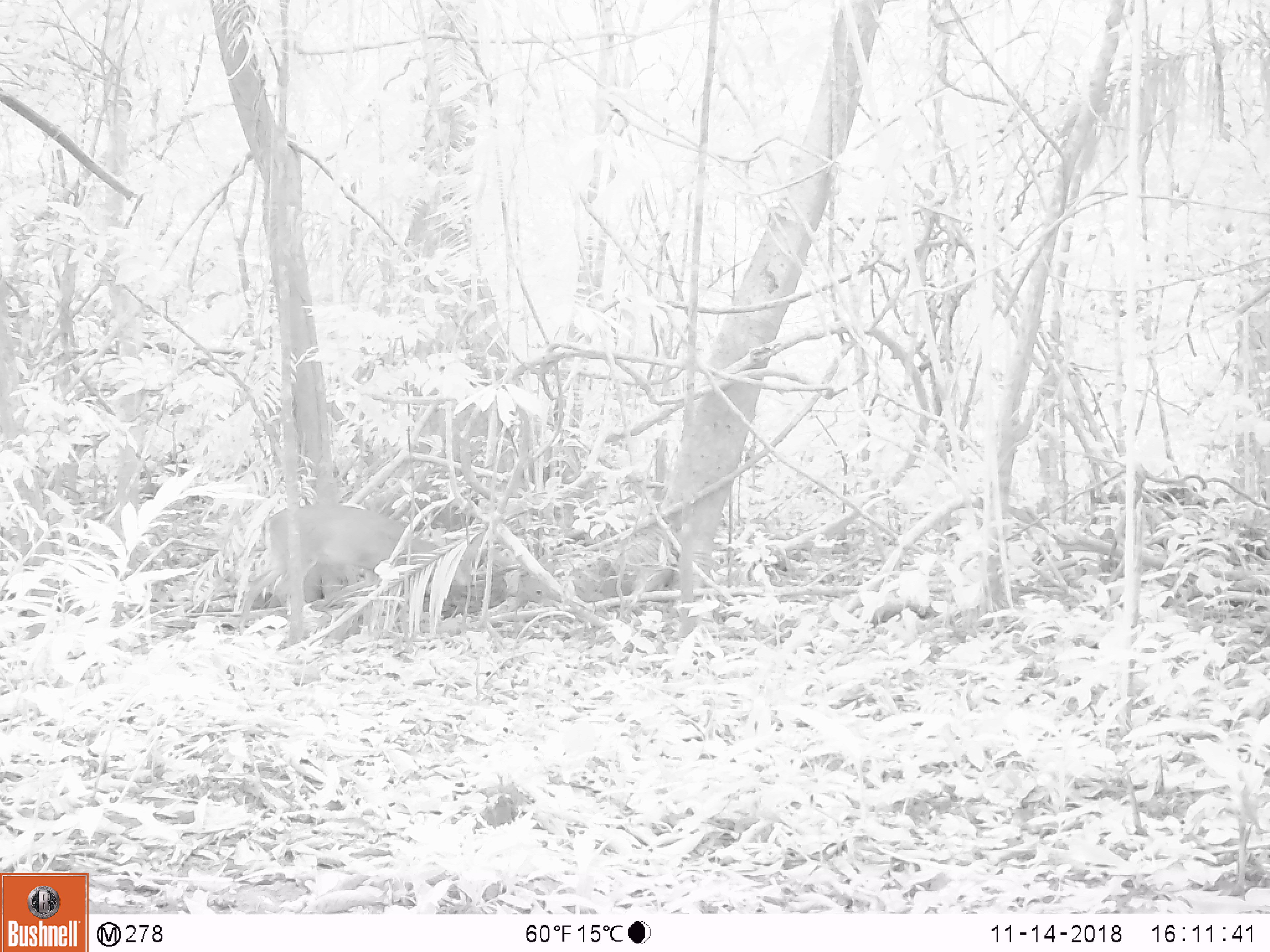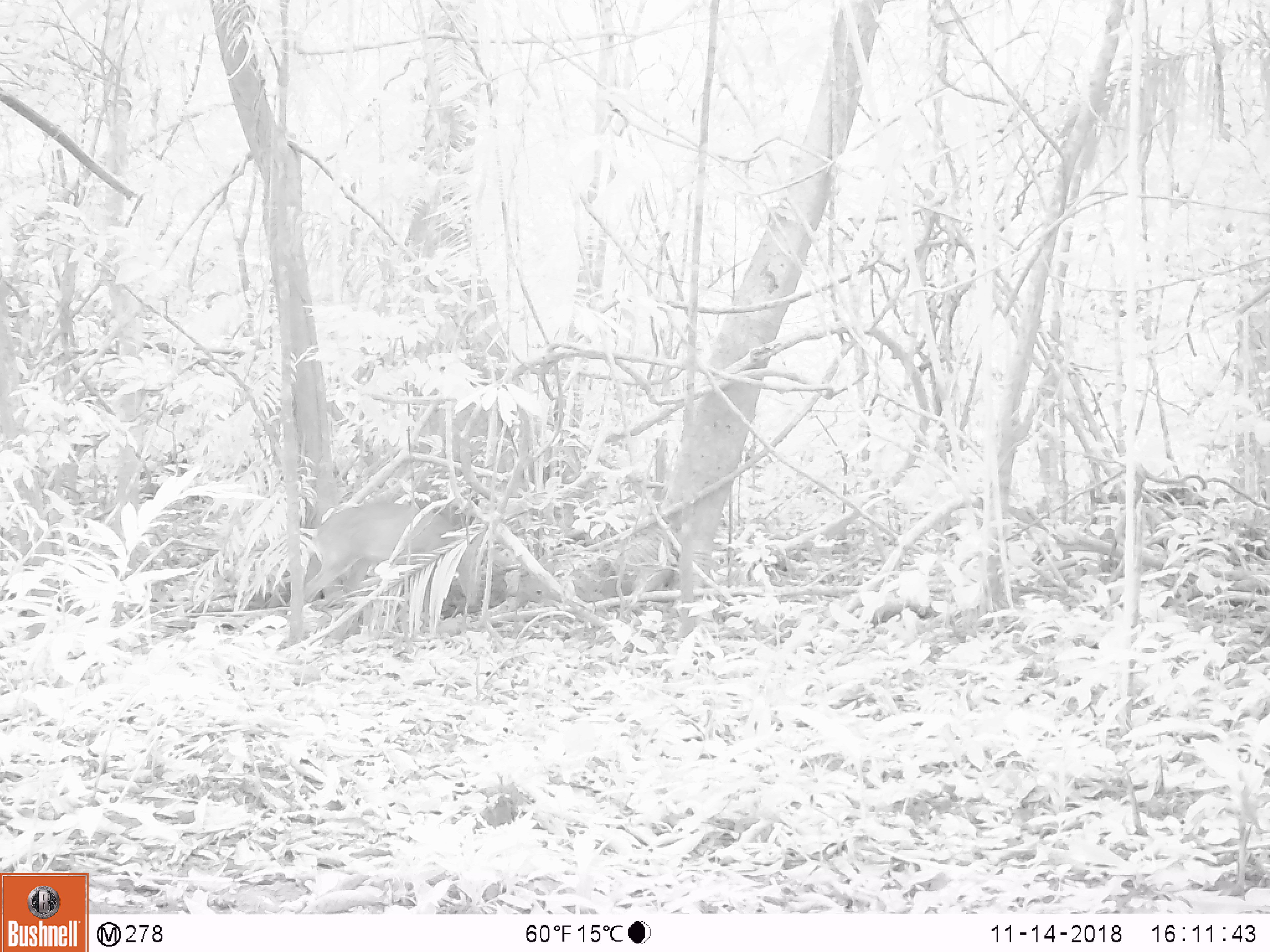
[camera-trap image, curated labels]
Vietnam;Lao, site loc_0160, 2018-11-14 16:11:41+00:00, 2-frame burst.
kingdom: Animalia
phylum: Chordata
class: Mammalia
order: Artiodactyla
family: Cervidae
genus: Muntiacus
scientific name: Muntiacus vuquangensis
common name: large-antlered muntjac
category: large antlered muntjac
Large antlered muntjac (large-antlered muntjac) (Muntiacus vuquangensis). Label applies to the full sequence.